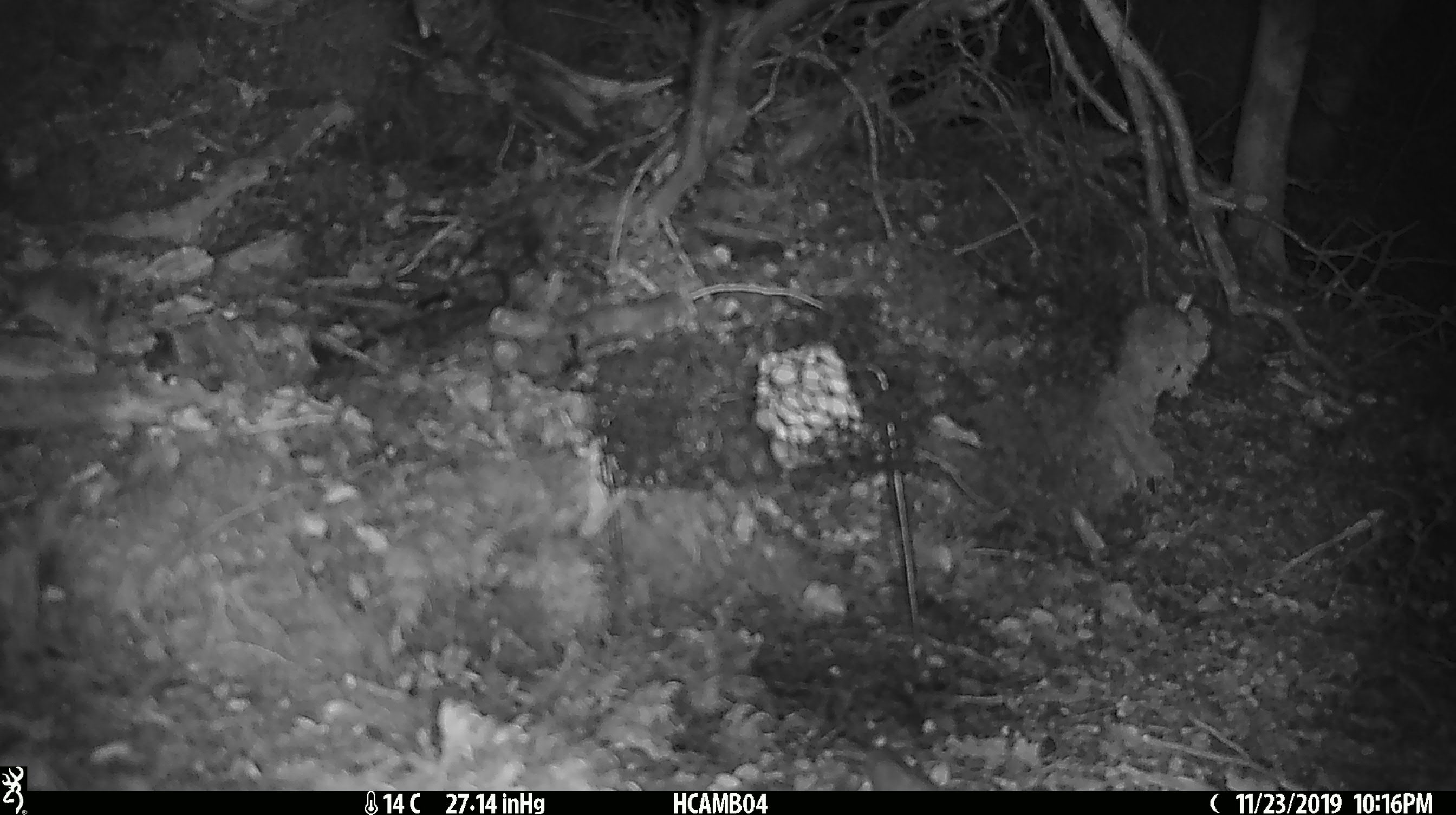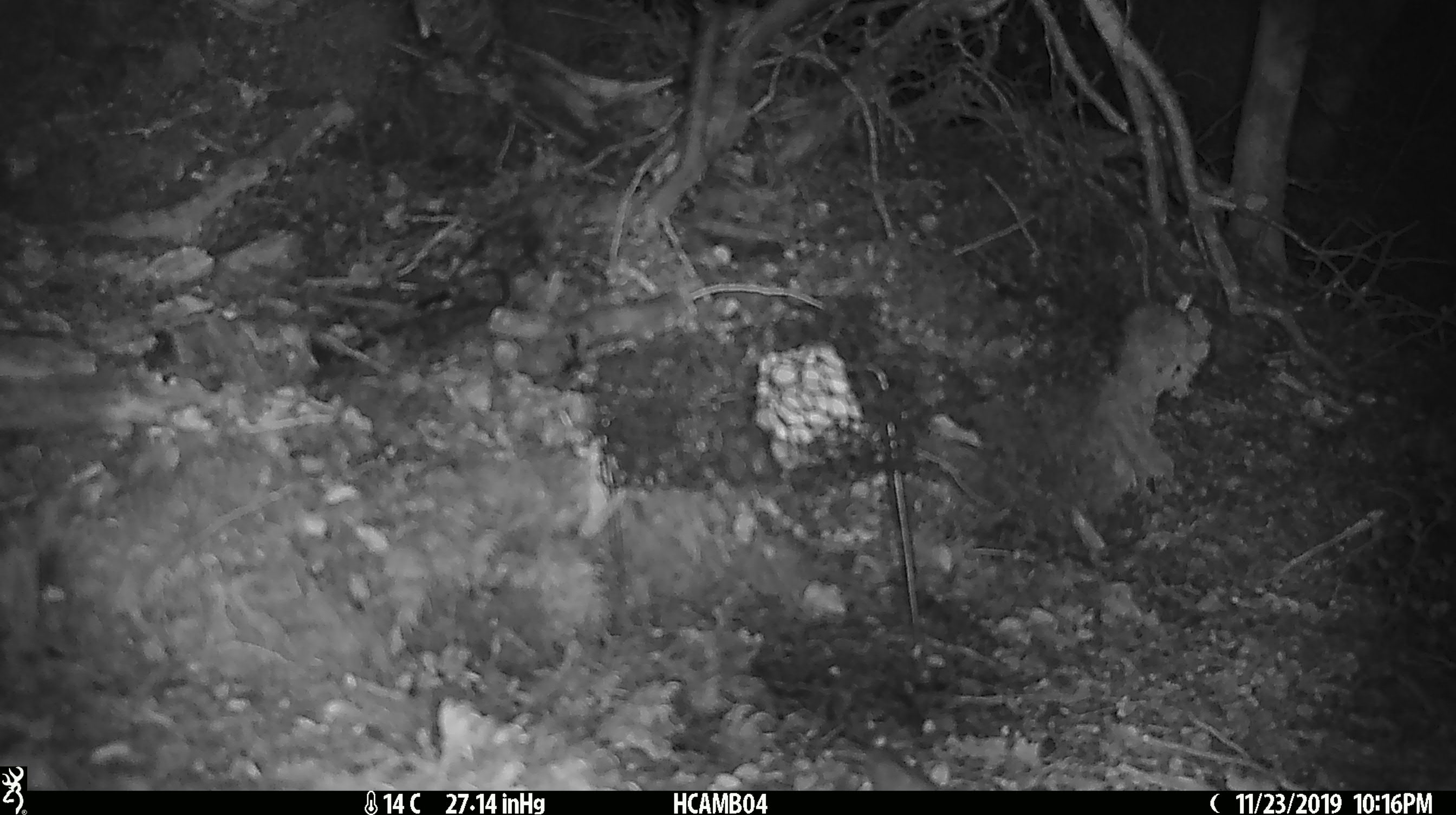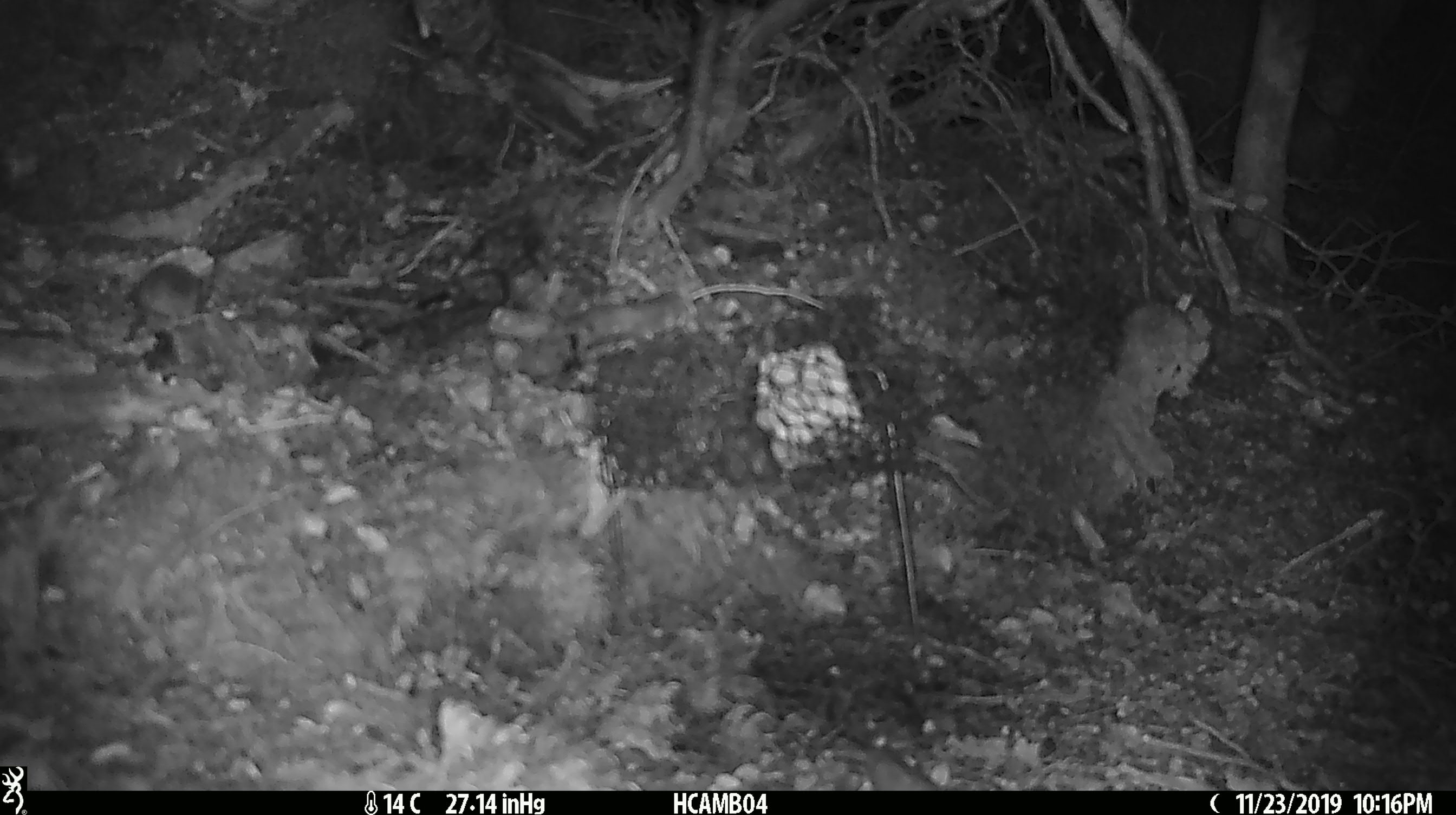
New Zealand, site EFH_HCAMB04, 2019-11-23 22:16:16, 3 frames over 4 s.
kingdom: Animalia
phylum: Chordata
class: Mammalia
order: Rodentia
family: Muridae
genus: Mus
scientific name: Mus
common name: mouse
Mouse (Mus).